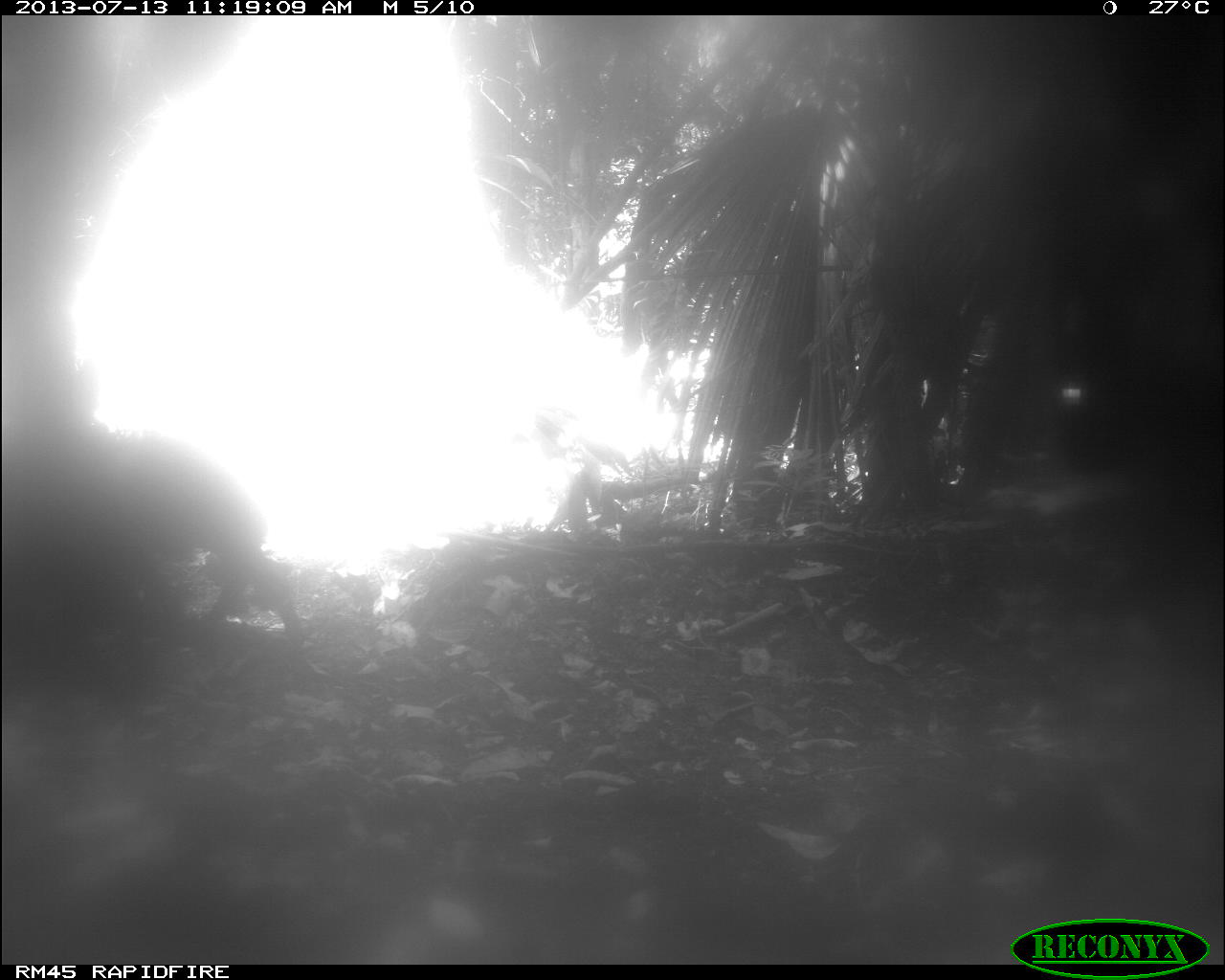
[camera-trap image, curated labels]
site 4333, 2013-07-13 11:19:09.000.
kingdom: Animalia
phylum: Chordata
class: Mammalia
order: Artiodactyla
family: Tayassuidae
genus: Tayassu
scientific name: Tayassu pecari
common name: white-lipped peccary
Tayassu pecari (white-lipped peccary), count 1.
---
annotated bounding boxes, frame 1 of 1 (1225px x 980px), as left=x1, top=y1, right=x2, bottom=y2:
tayassu pecari: left=122, top=436, right=309, bottom=650